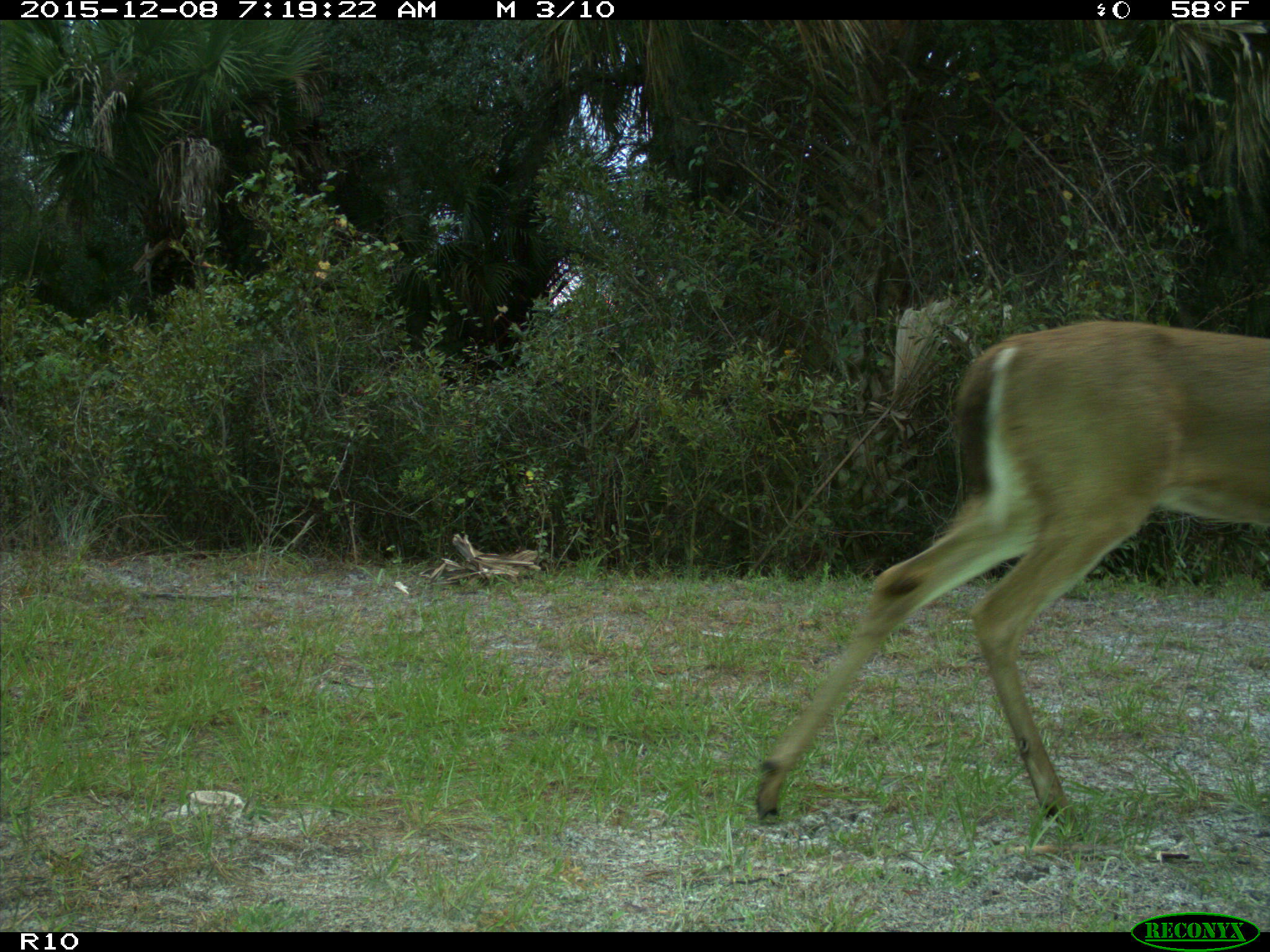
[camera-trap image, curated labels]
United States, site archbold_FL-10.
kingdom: Animalia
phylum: Chordata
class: Mammalia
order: Artiodactyla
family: Cervidae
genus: Odocoileus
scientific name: Odocoileus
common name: deer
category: unidentified deer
Unidentified deer (deer) (Odocoileus).